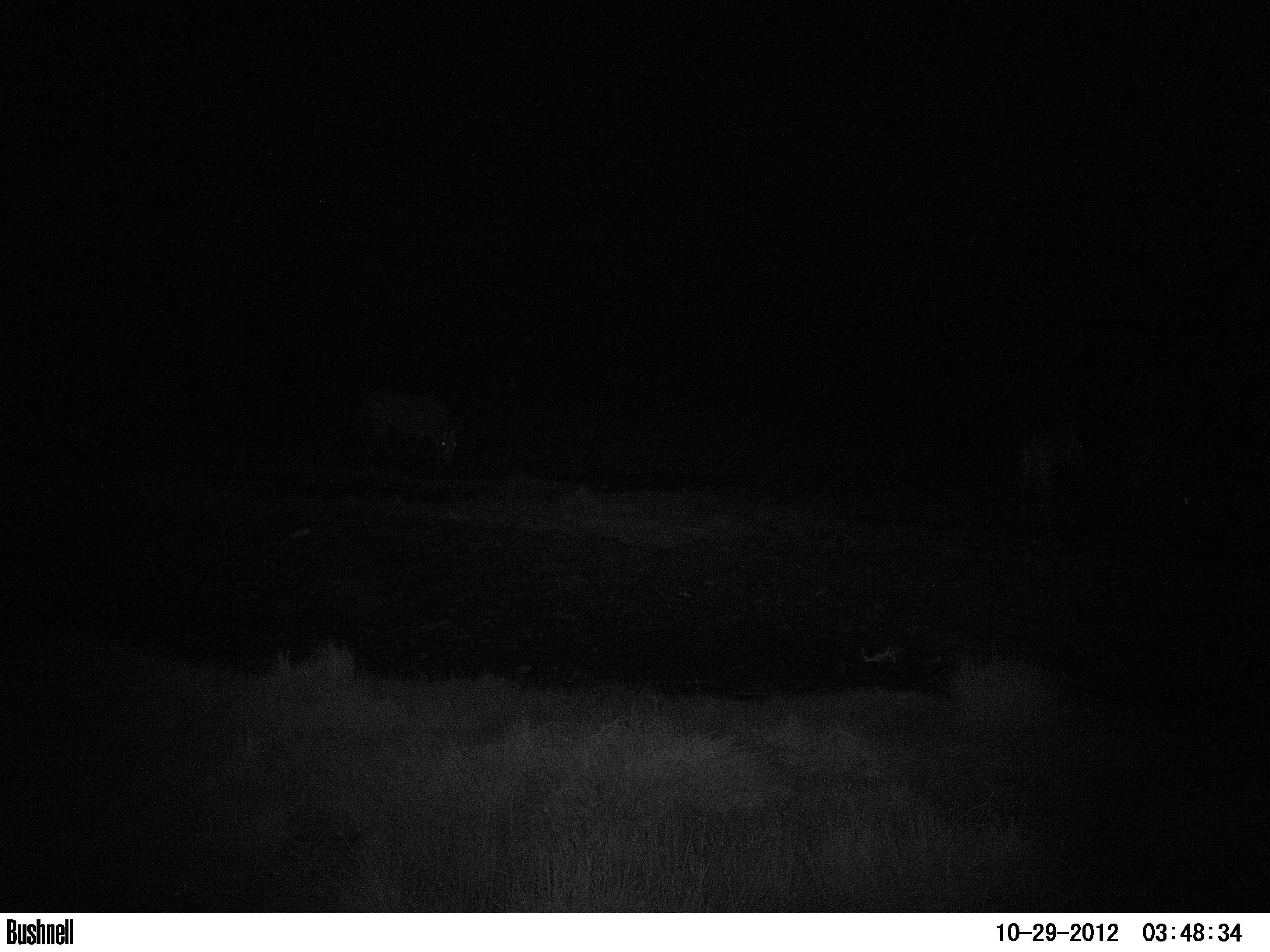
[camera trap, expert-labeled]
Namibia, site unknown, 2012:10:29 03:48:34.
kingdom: Animalia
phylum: Chordata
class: Mammalia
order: Perissodactyla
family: Equidae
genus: Equus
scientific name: Equus zebra hartmannae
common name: hartmann's mountain zebra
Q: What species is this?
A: Equus zebra hartmannae (hartmann's mountain zebra).